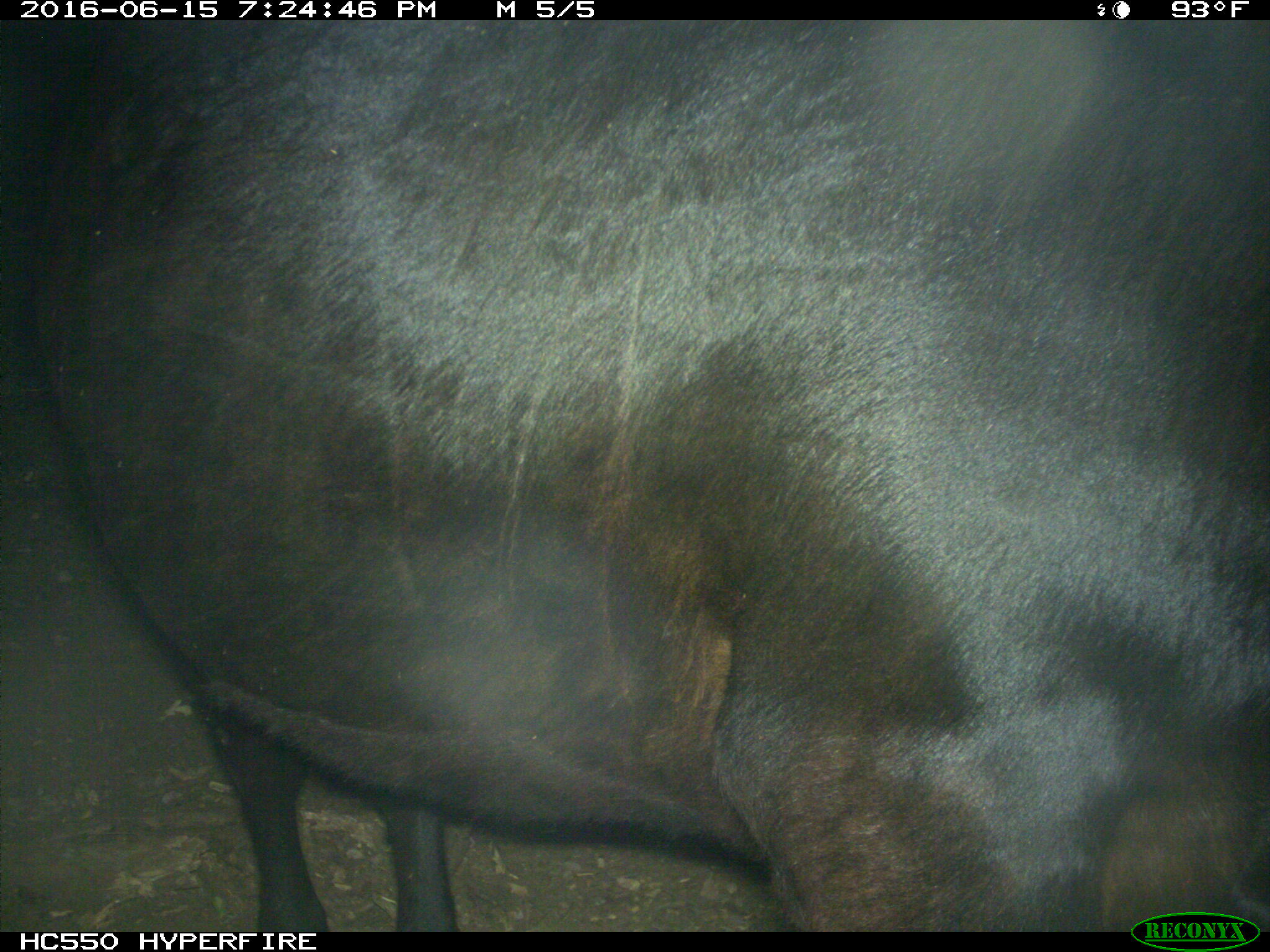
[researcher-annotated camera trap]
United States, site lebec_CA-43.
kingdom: Animalia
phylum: Chordata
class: Mammalia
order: Artiodactyla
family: Bovidae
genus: Bos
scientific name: Bos taurus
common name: domestic cow